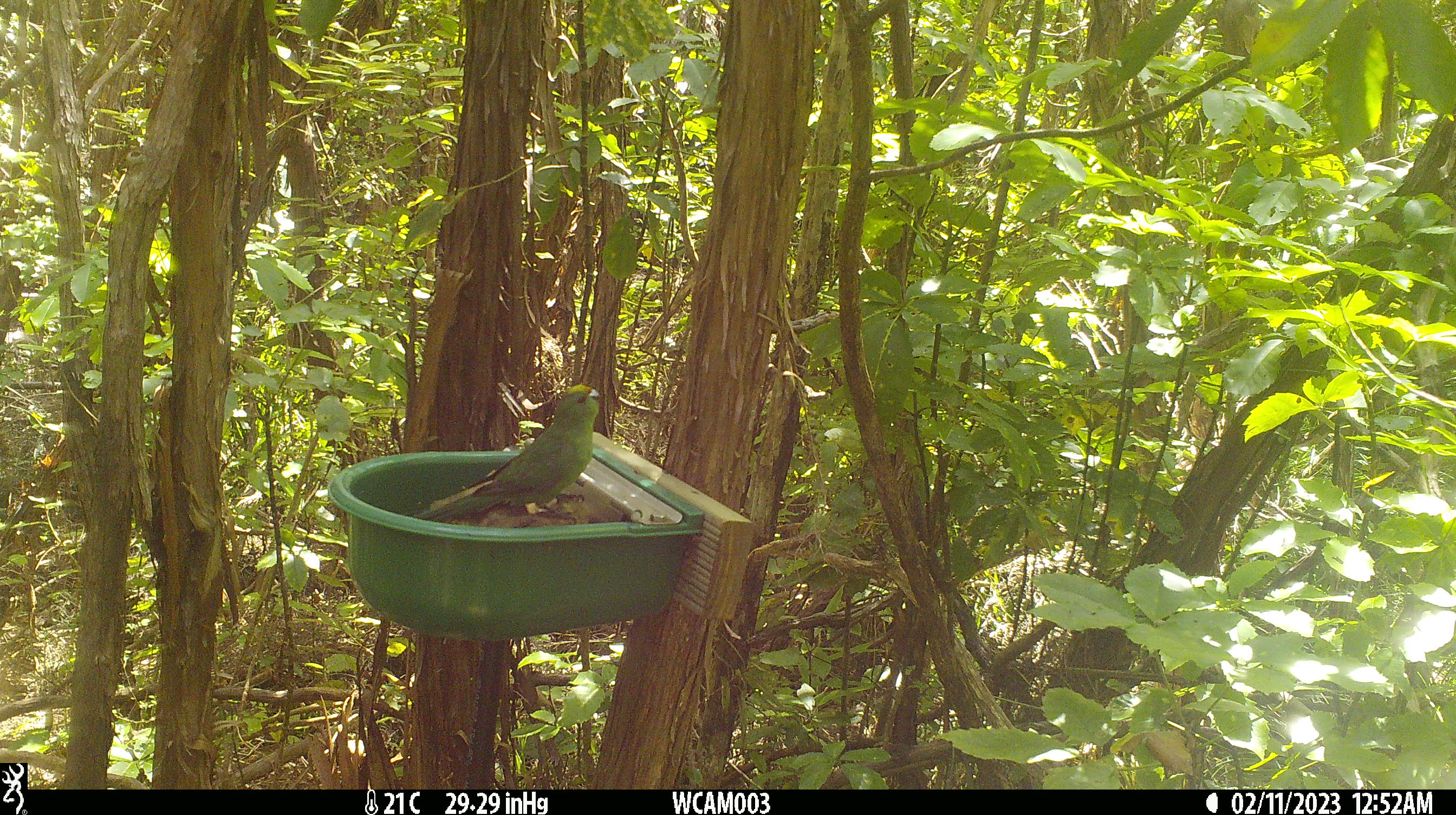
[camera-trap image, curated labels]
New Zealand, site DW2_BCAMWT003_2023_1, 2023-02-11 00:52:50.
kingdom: Animalia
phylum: Chordata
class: Aves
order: Psittaciformes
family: Psittaculidae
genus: Cyanoramphus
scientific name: Cyanoramphus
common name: parakeet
Parakeet (Cyanoramphus).